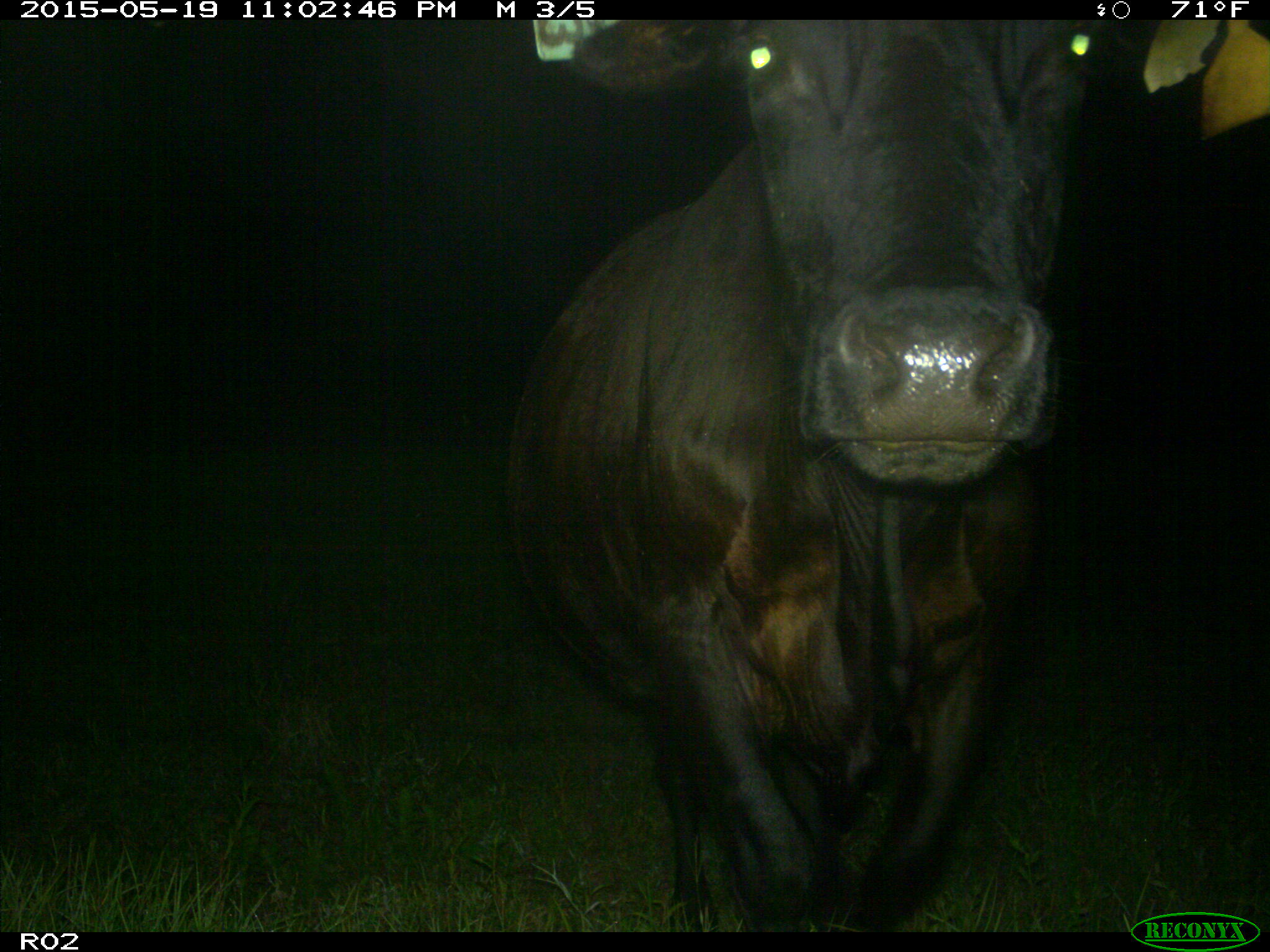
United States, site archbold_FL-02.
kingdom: Animalia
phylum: Chordata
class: Mammalia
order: Artiodactyla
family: Bovidae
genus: Bos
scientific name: Bos taurus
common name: domestic cow